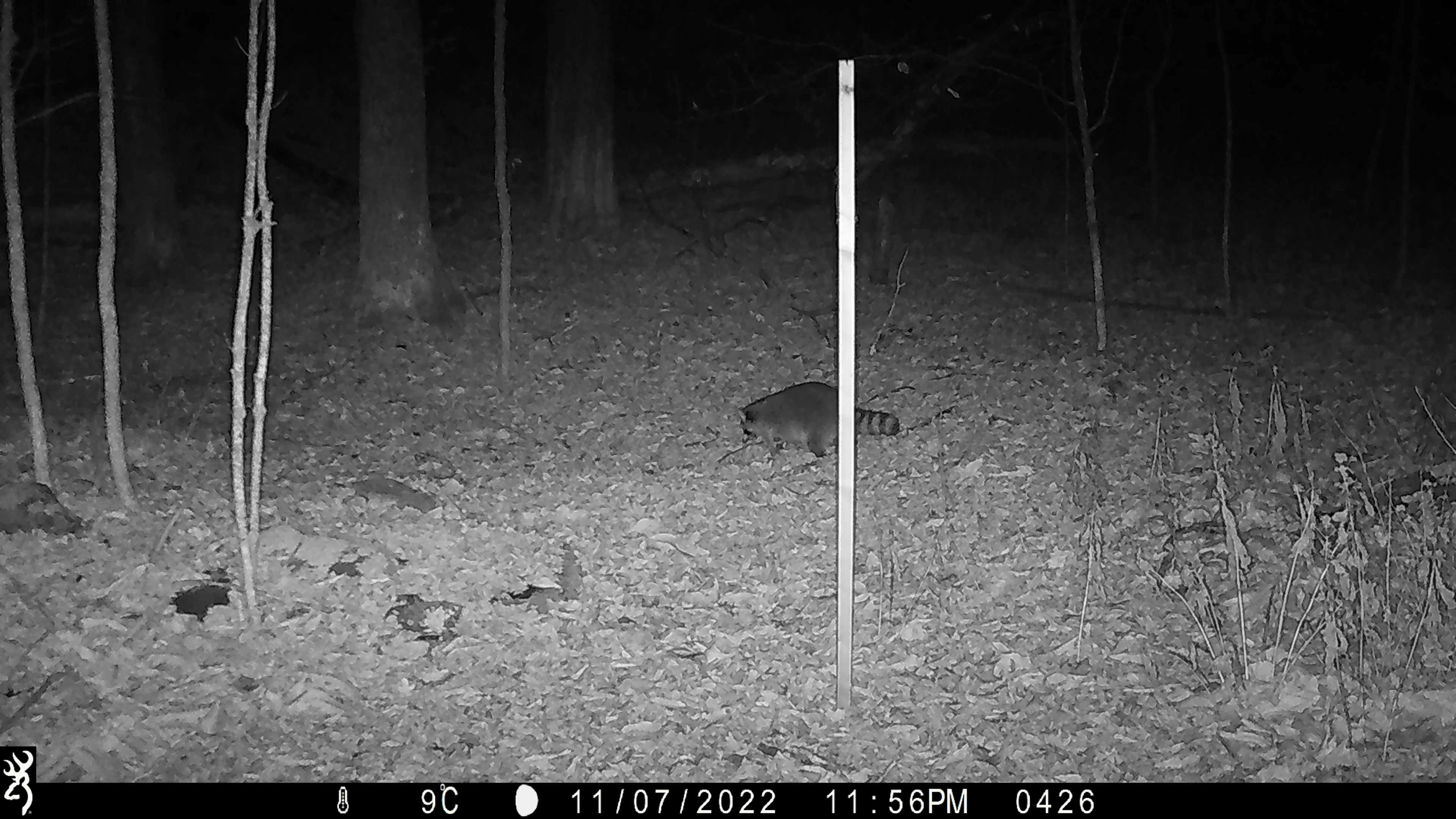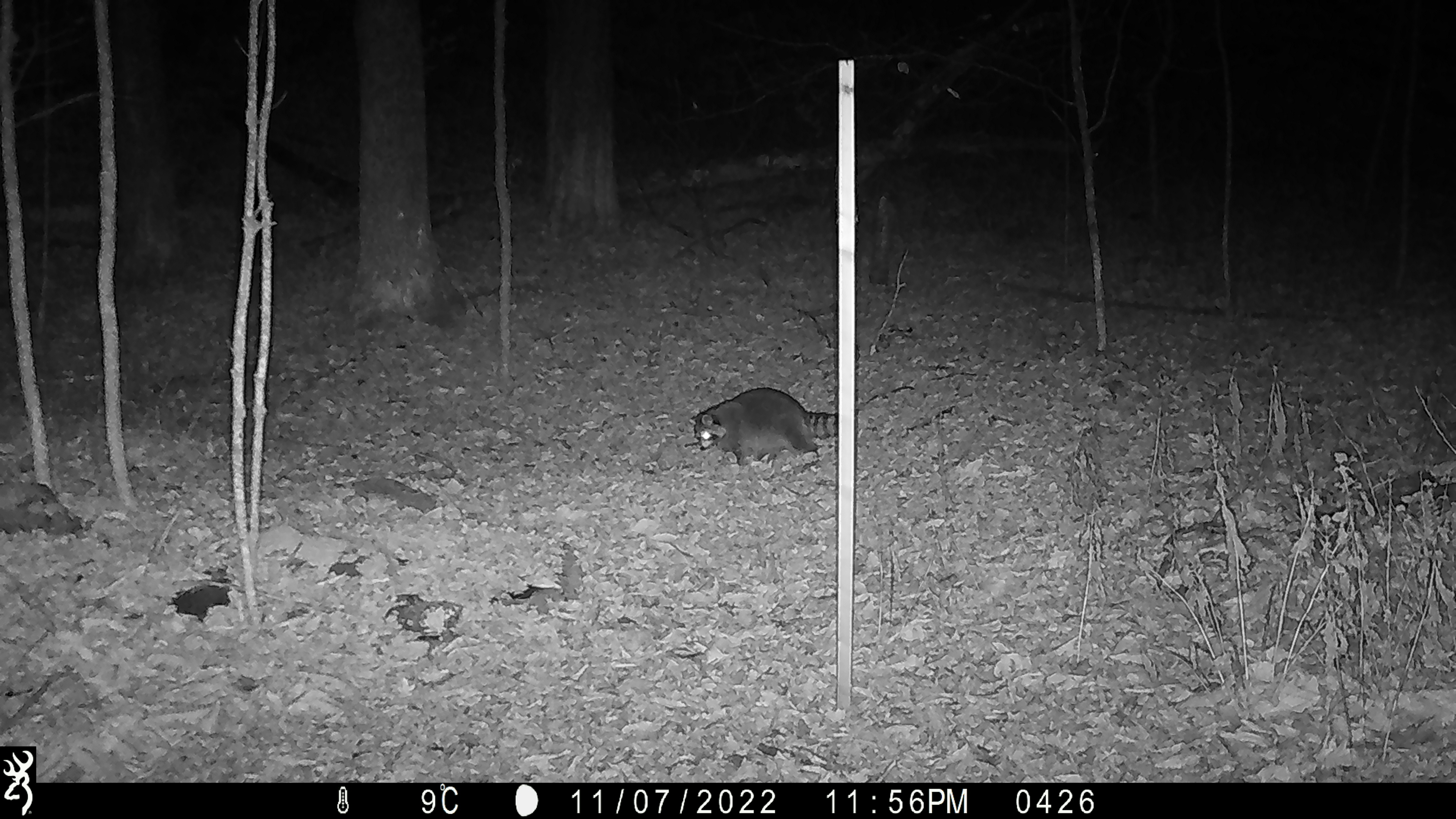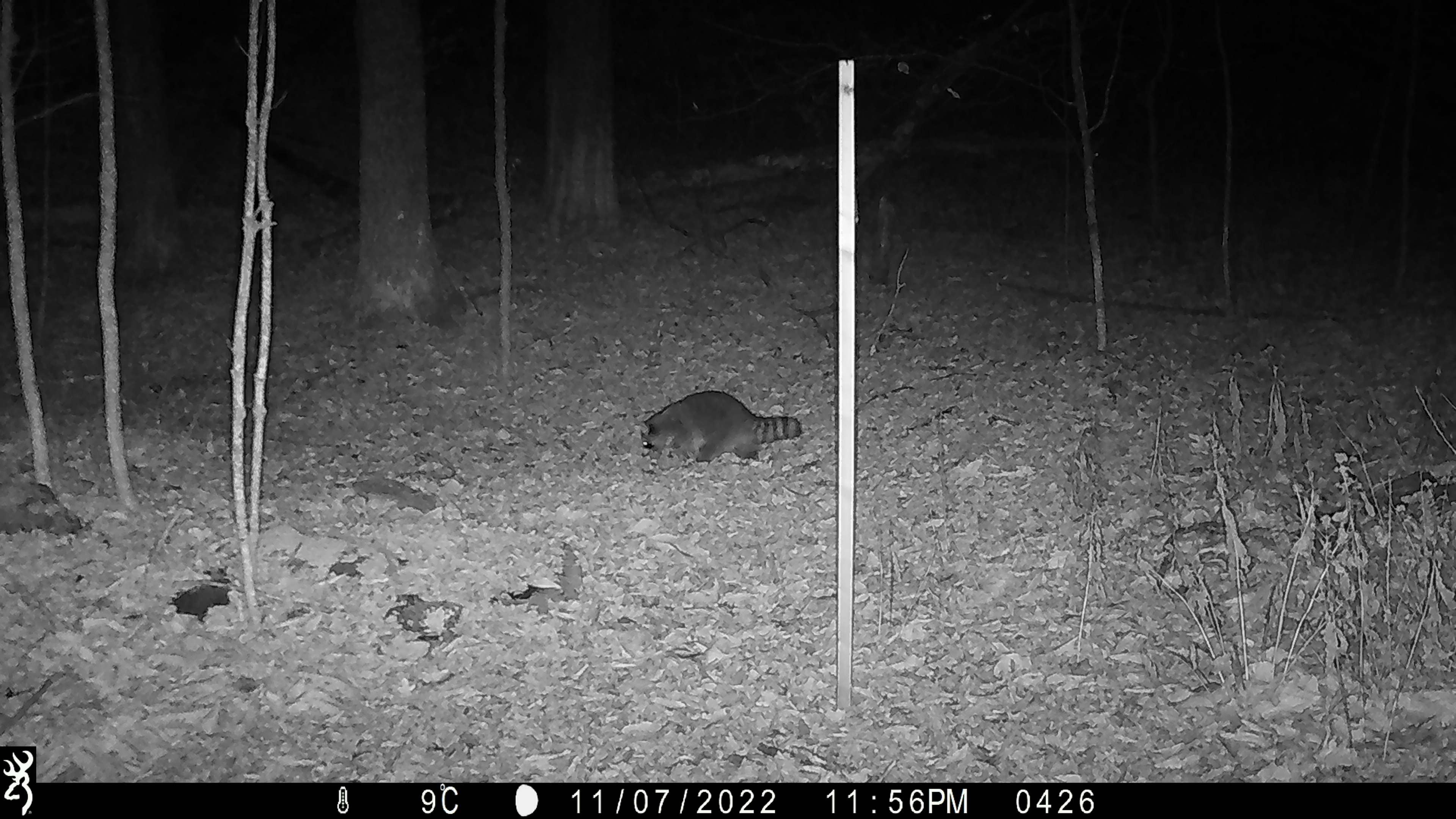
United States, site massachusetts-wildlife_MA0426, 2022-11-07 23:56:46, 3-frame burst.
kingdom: Animalia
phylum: Chordata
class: Mammalia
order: Carnivora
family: Procyonidae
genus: Procyon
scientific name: Procyon lotor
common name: raccoon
Raccoon (Procyon lotor).